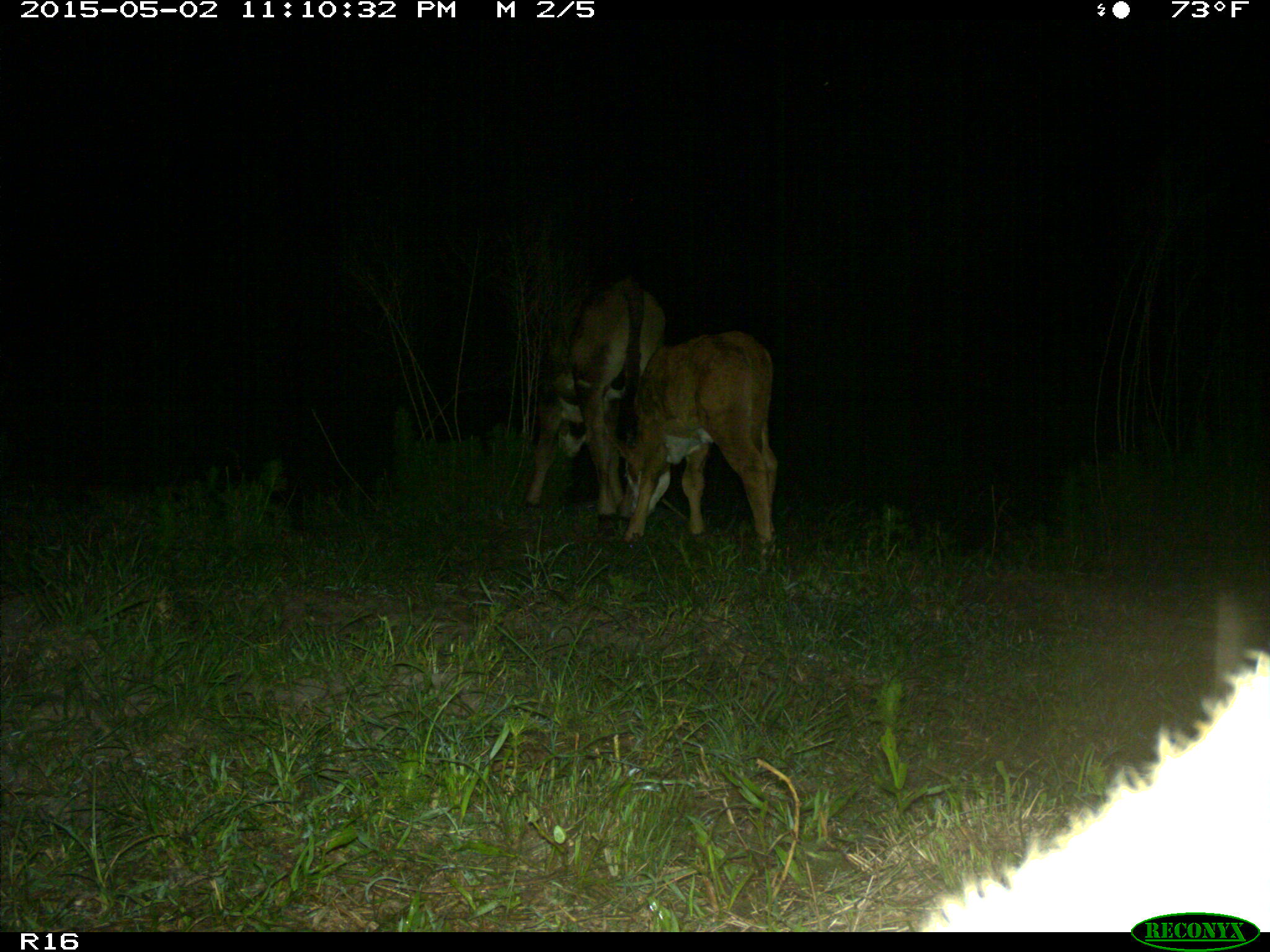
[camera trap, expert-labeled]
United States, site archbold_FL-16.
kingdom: Animalia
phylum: Chordata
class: Mammalia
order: Artiodactyla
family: Bovidae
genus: Bos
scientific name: Bos taurus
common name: domestic cow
Bos taurus (domestic cow).